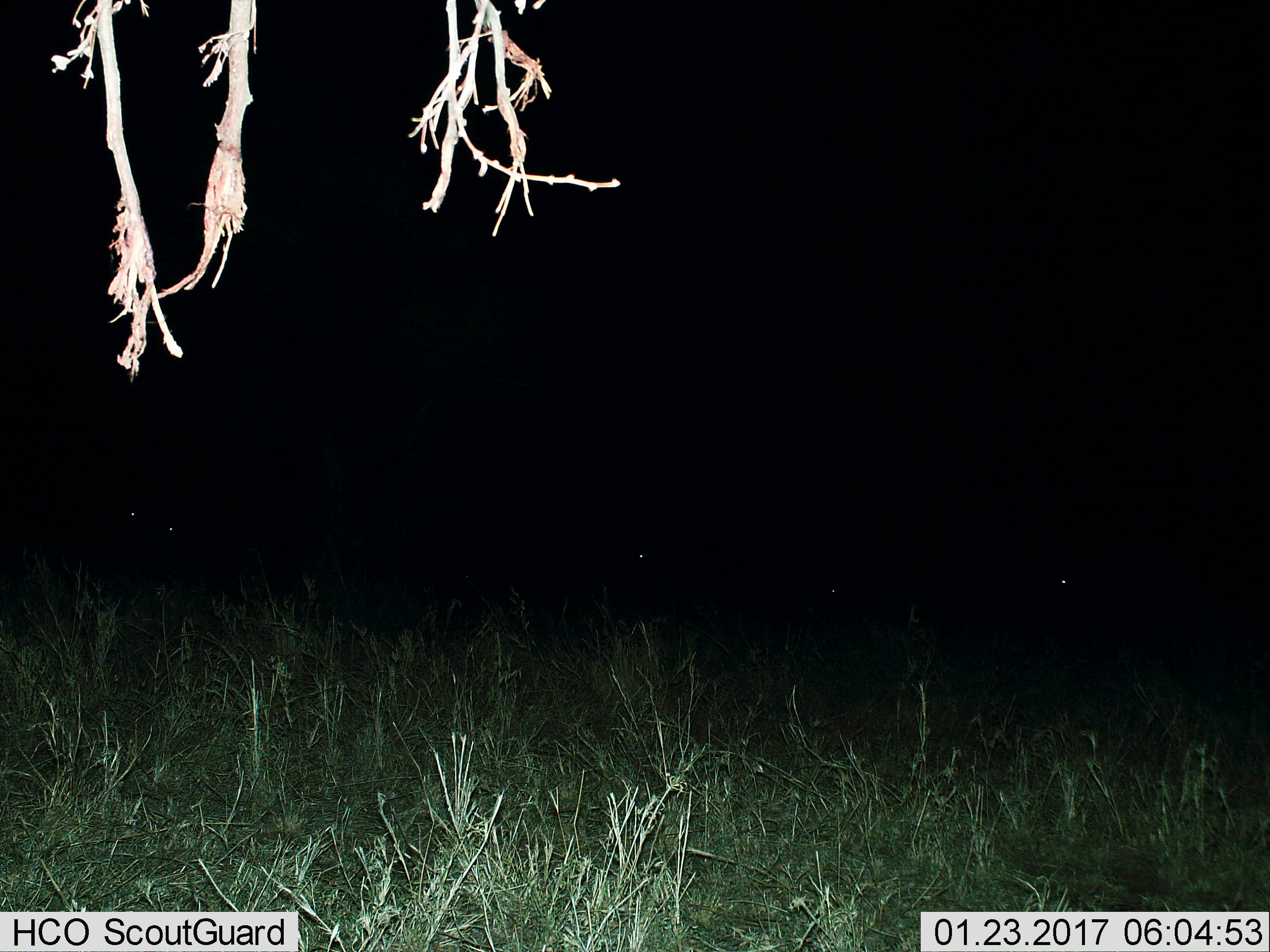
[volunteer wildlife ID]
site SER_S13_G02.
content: unidentified animal